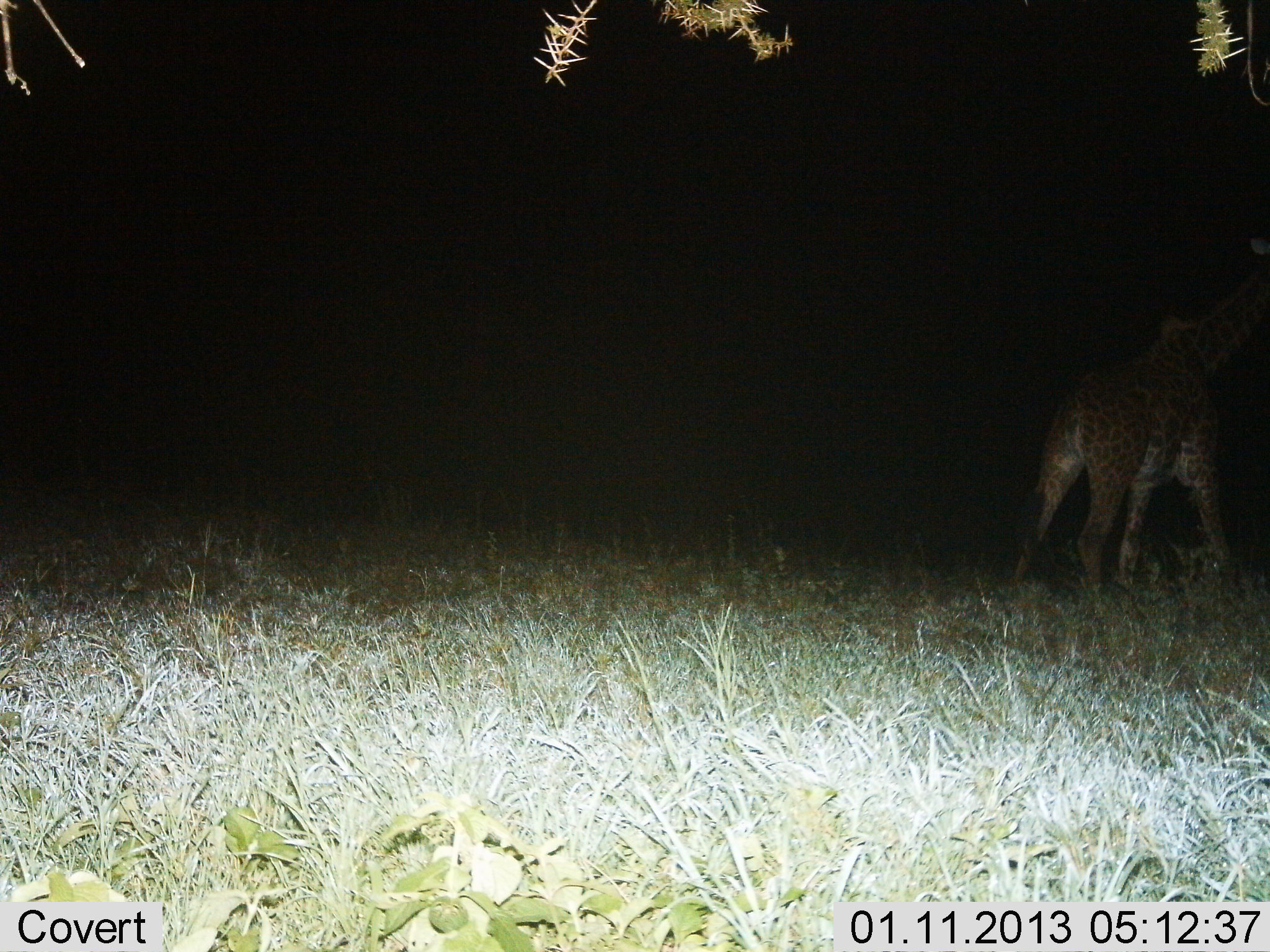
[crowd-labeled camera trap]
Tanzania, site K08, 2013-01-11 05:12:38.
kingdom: Animalia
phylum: Chordata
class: Mammalia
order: Artiodactyla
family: Giraffidae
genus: Giraffa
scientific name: Giraffa camelopardalis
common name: giraffe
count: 1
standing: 38%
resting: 0%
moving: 50%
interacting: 0%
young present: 0%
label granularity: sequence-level